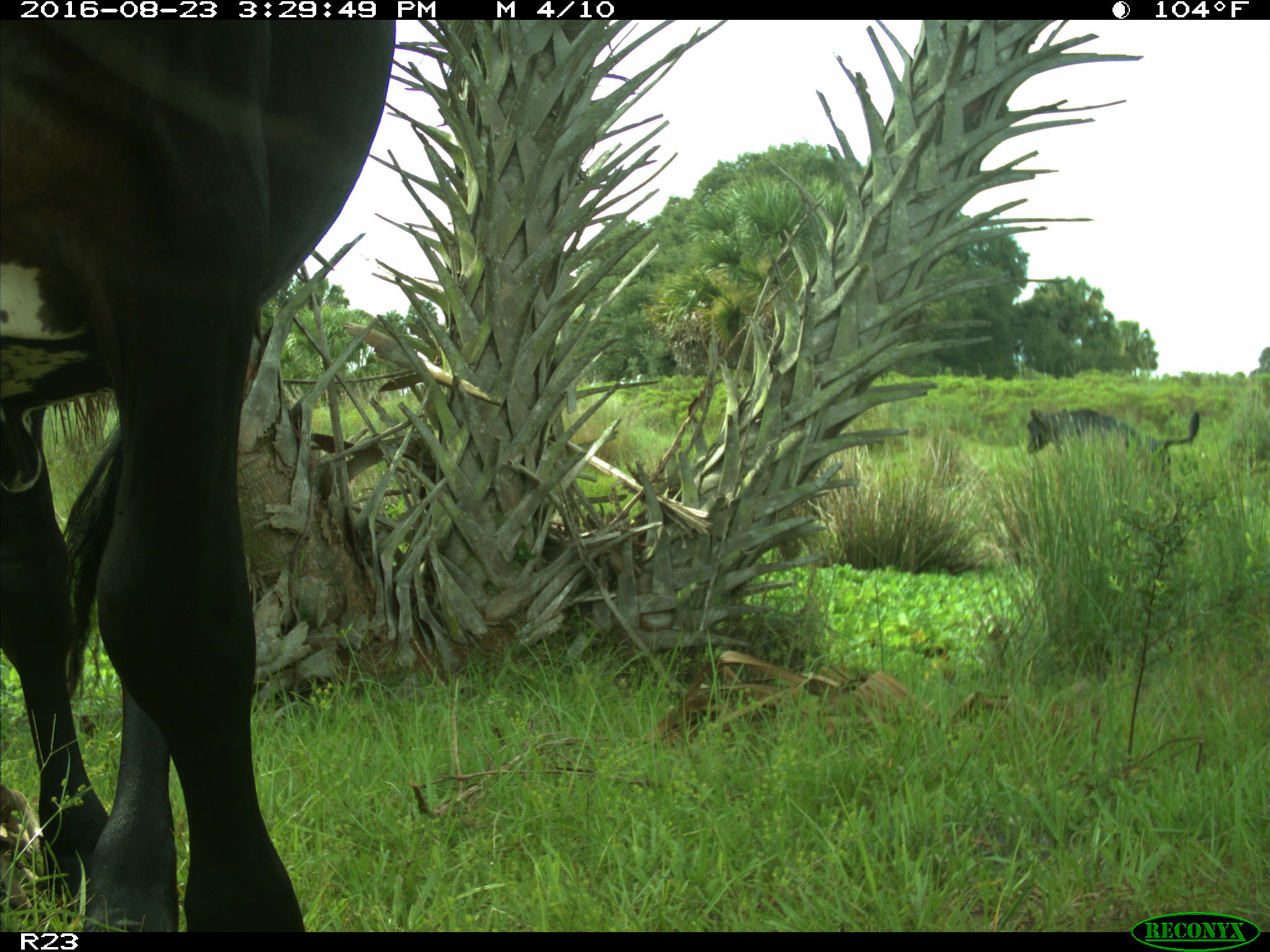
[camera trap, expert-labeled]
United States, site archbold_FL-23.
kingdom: Animalia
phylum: Chordata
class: Mammalia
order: Artiodactyla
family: Bovidae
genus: Bos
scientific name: Bos taurus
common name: domestic cow